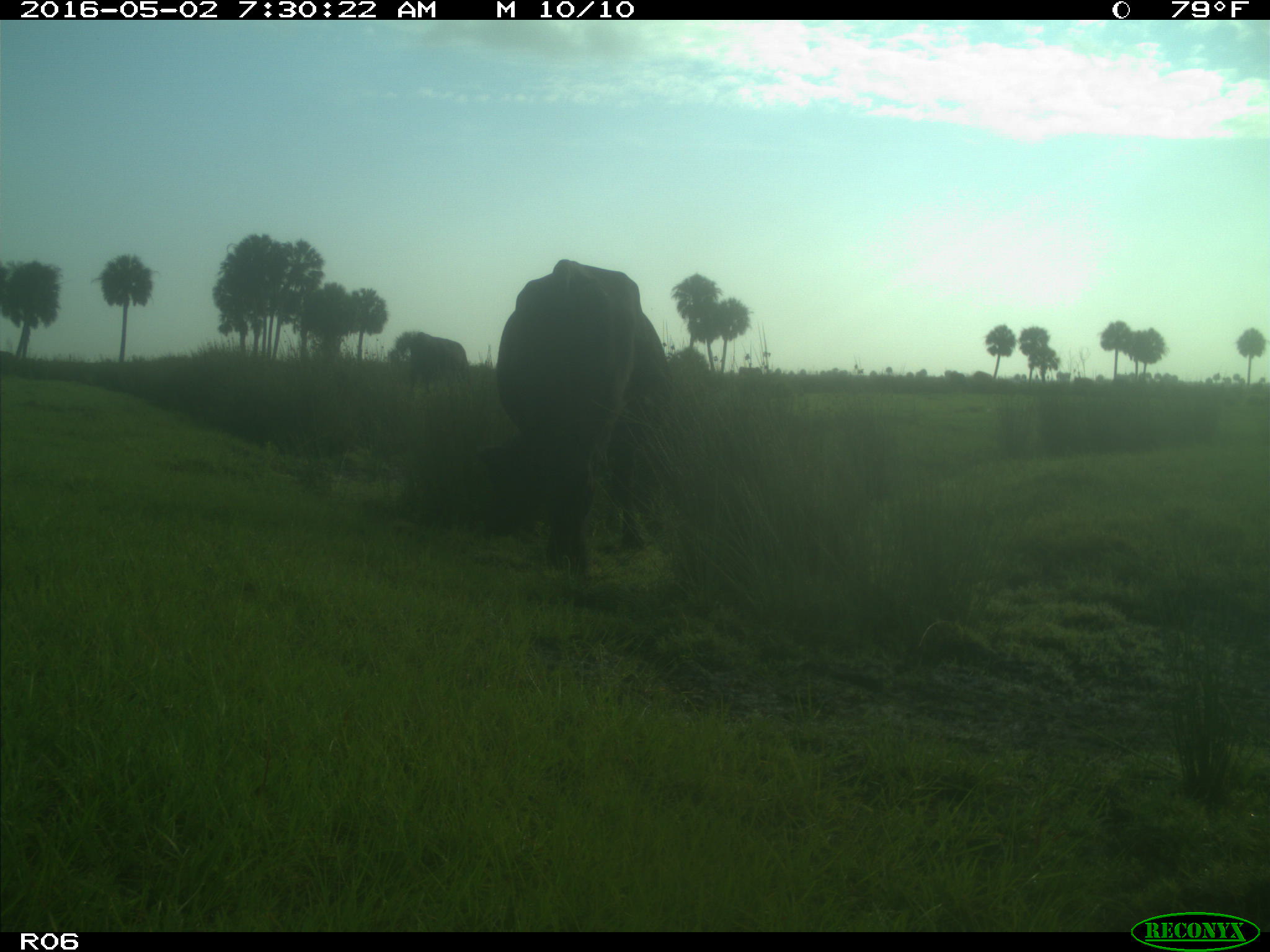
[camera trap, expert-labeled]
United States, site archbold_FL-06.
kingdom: Animalia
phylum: Chordata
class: Mammalia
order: Artiodactyla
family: Bovidae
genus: Bos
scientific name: Bos taurus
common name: domestic cow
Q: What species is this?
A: Bos taurus (domestic cow).